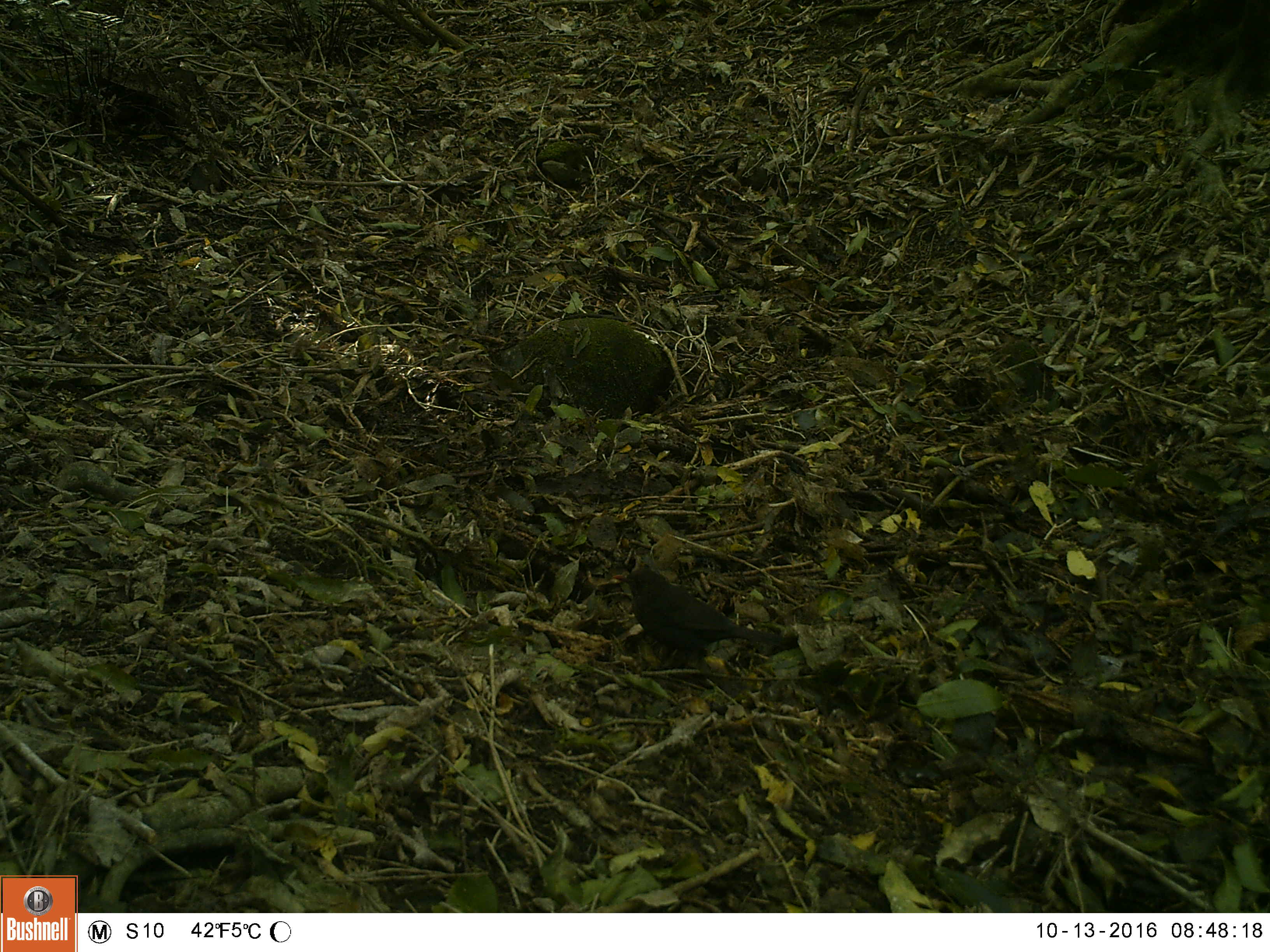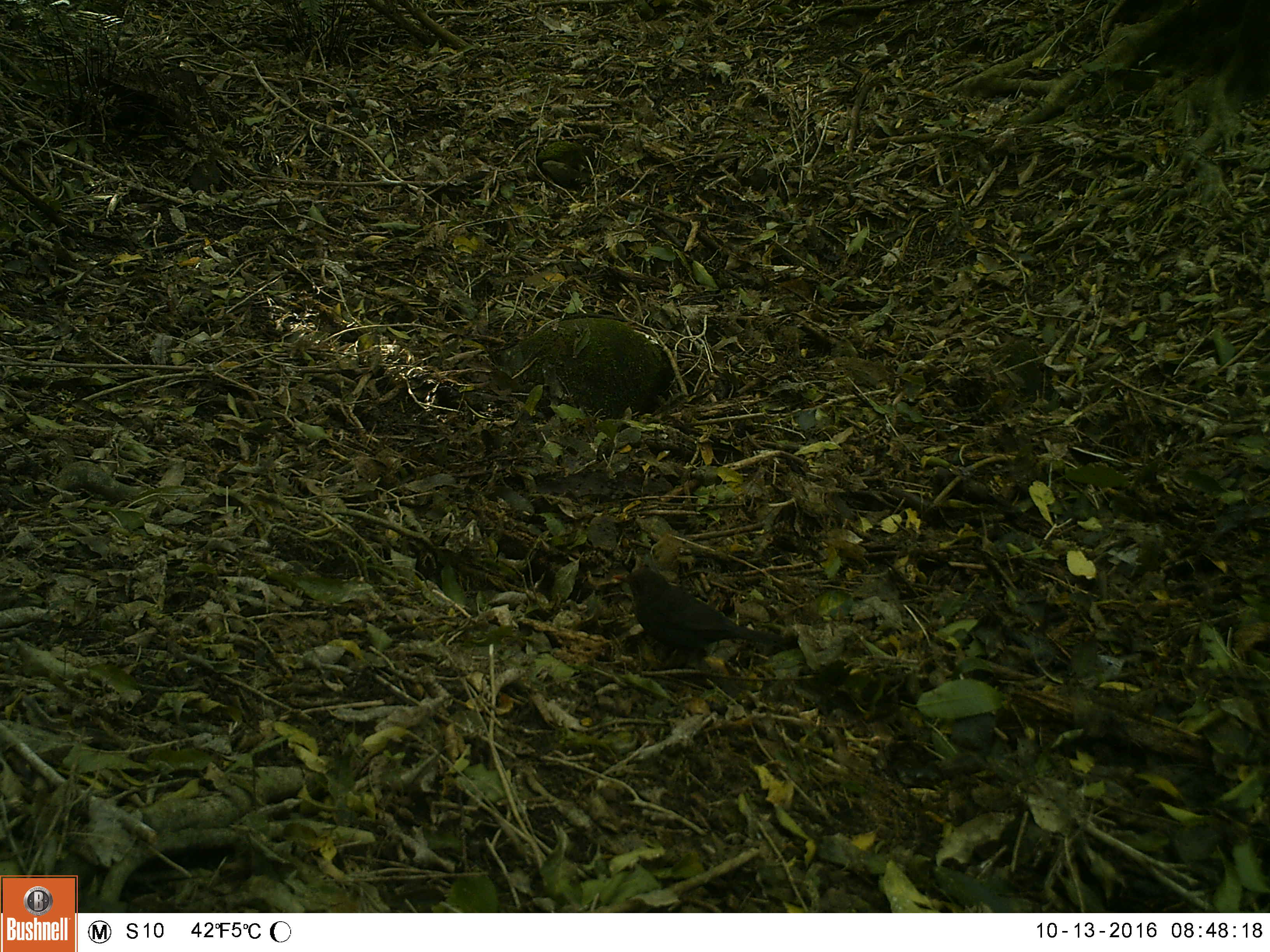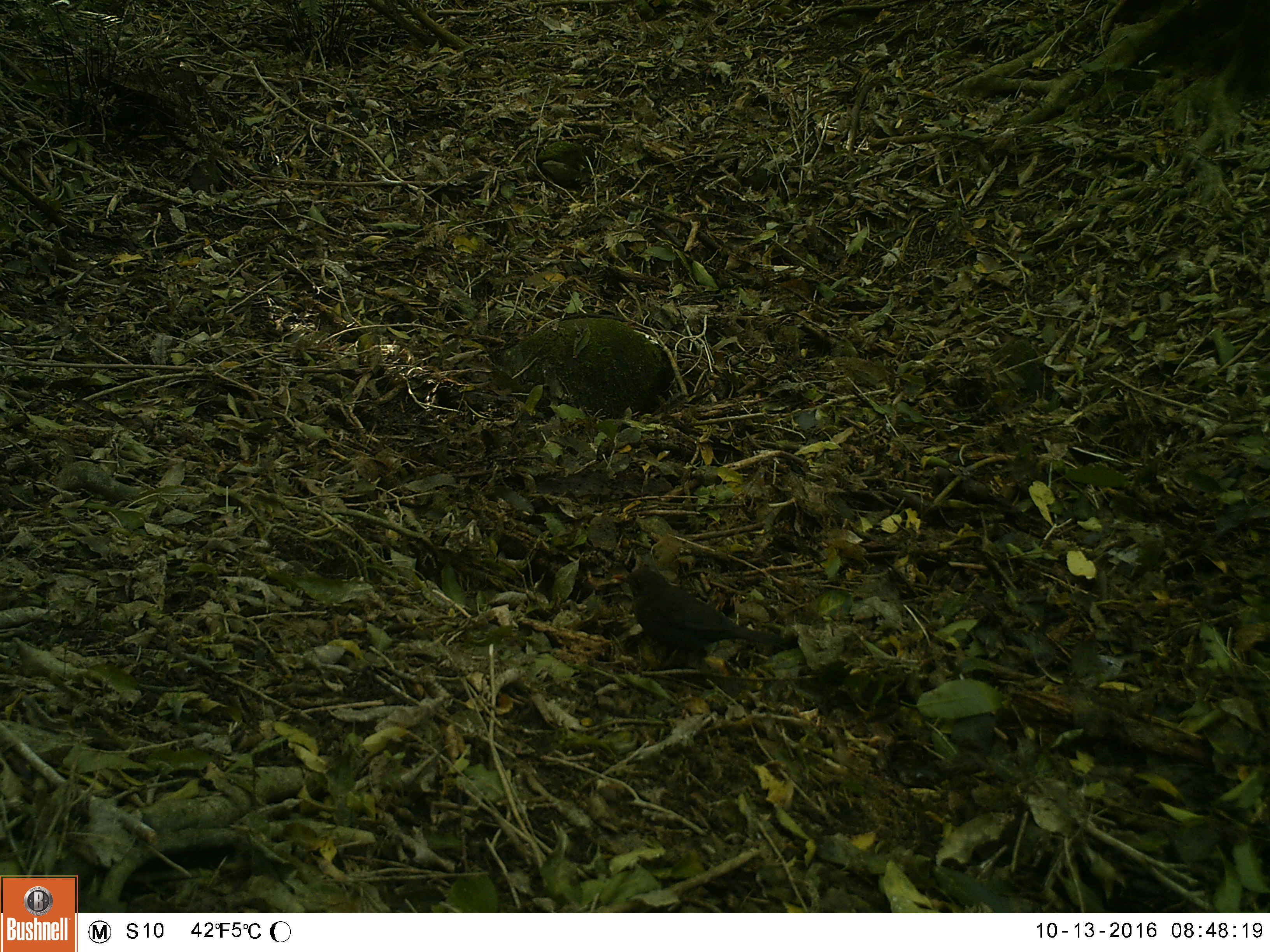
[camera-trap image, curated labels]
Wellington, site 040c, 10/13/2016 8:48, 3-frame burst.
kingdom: Animalia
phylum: Chordata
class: Aves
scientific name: Aves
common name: bird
Bird (Aves).